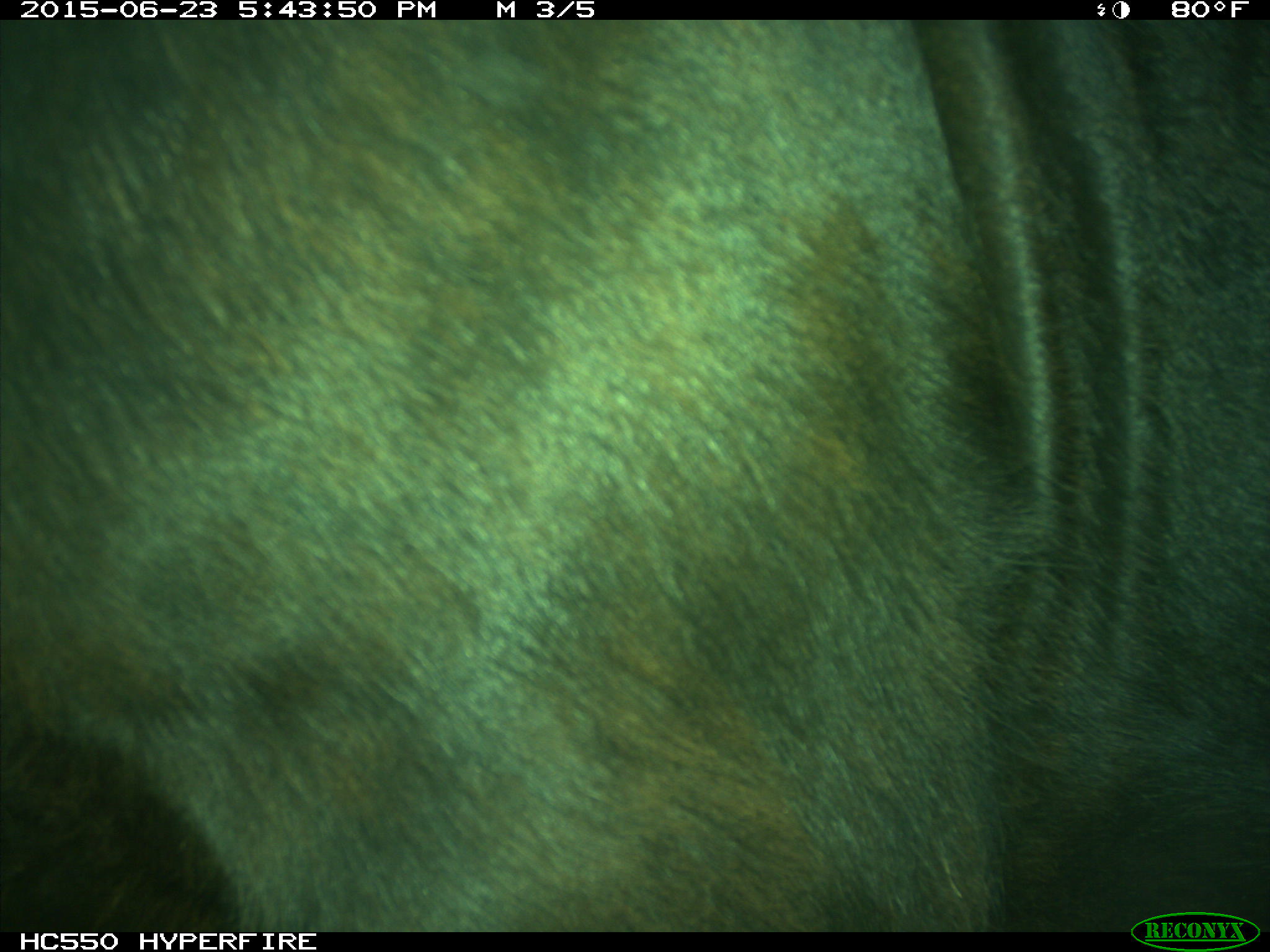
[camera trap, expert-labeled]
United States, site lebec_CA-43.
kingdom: Animalia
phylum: Chordata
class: Mammalia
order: Artiodactyla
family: Bovidae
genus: Bos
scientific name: Bos taurus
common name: domestic cow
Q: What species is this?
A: Bos taurus (domestic cow).